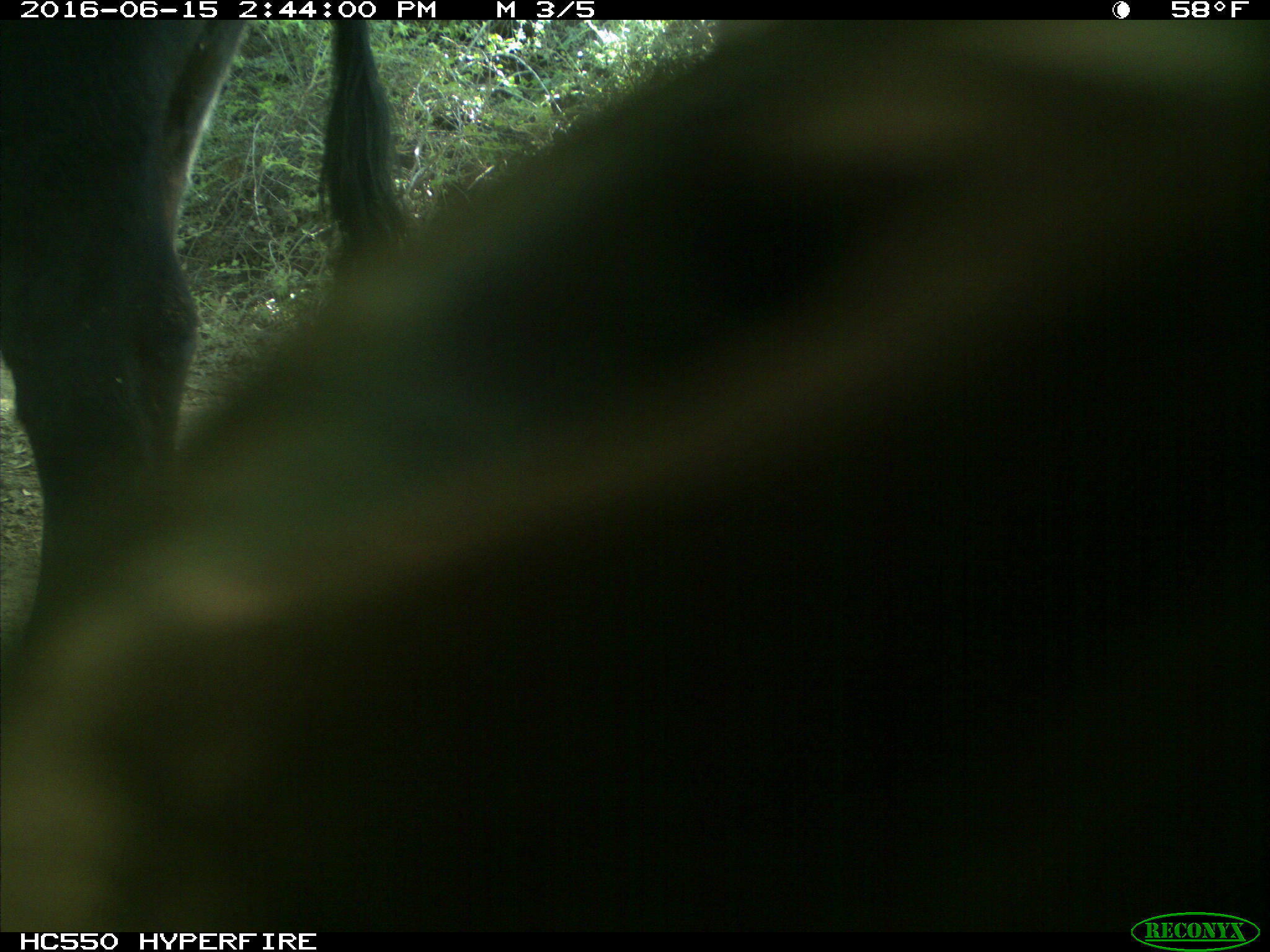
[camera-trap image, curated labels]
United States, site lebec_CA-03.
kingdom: Animalia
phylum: Chordata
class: Mammalia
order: Artiodactyla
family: Bovidae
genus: Bos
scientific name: Bos taurus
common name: domestic cow